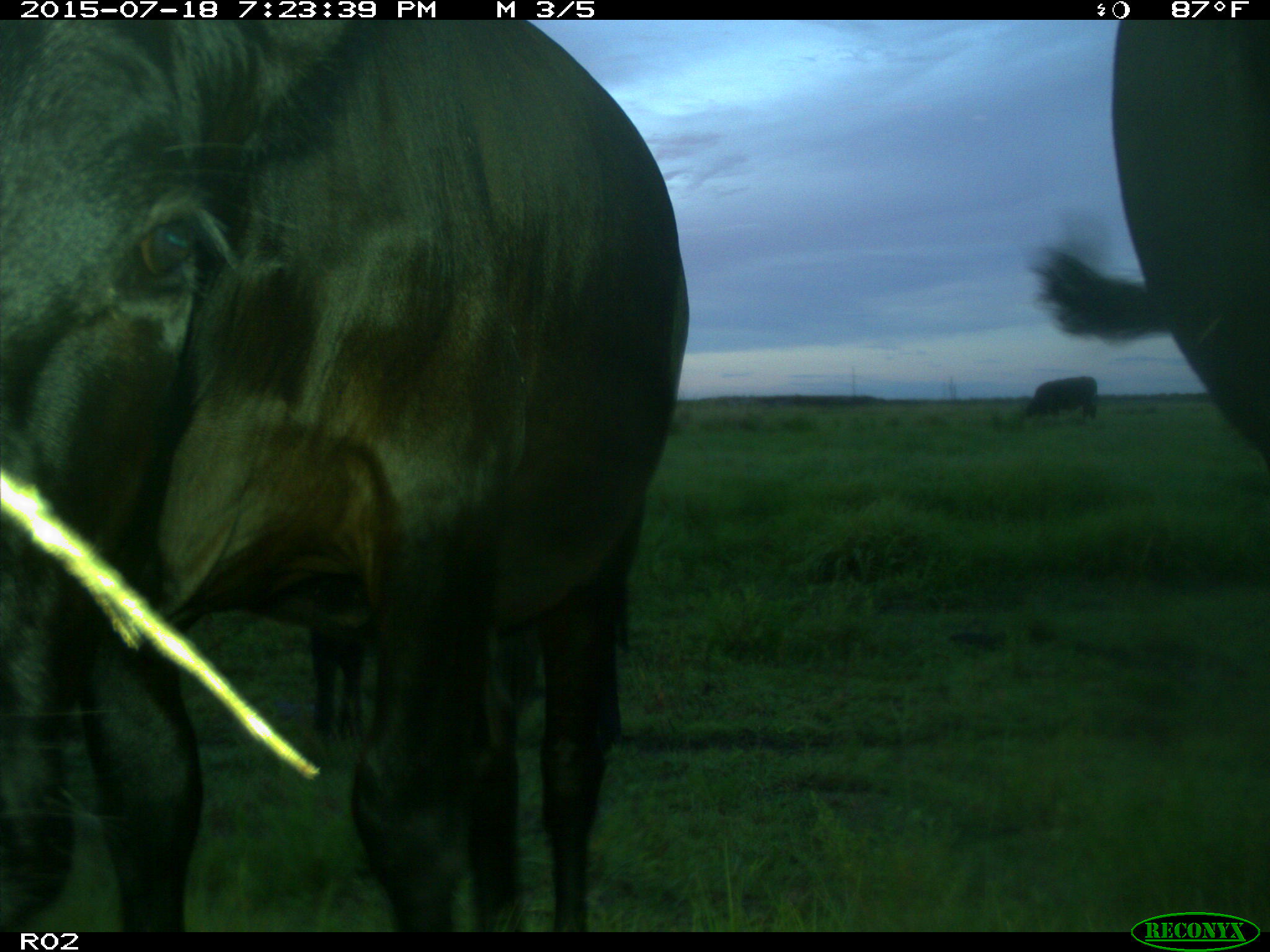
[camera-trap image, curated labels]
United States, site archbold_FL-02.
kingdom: Animalia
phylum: Chordata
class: Mammalia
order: Artiodactyla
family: Bovidae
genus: Bos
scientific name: Bos taurus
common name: domestic cow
Bos taurus (domestic cow).